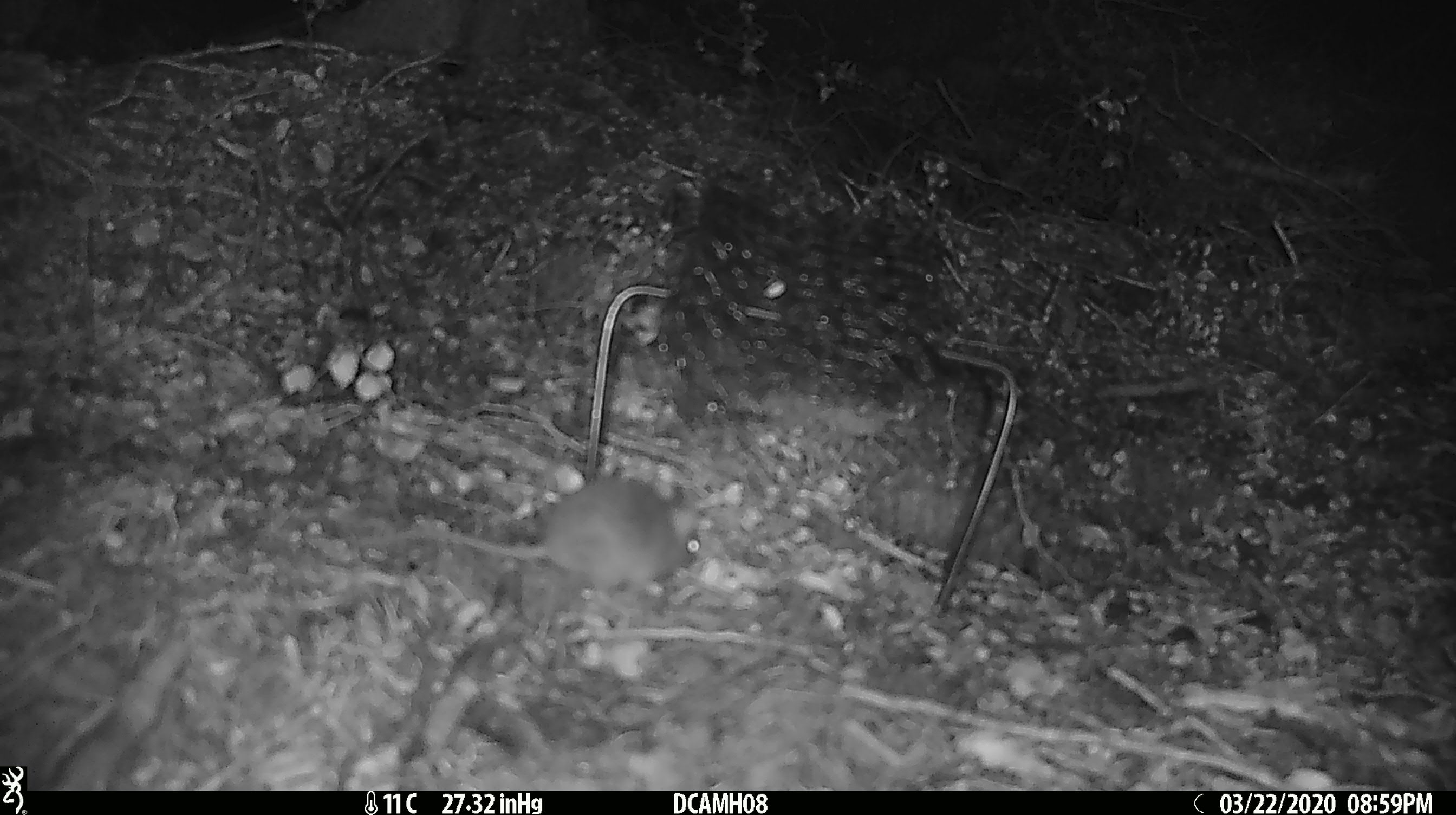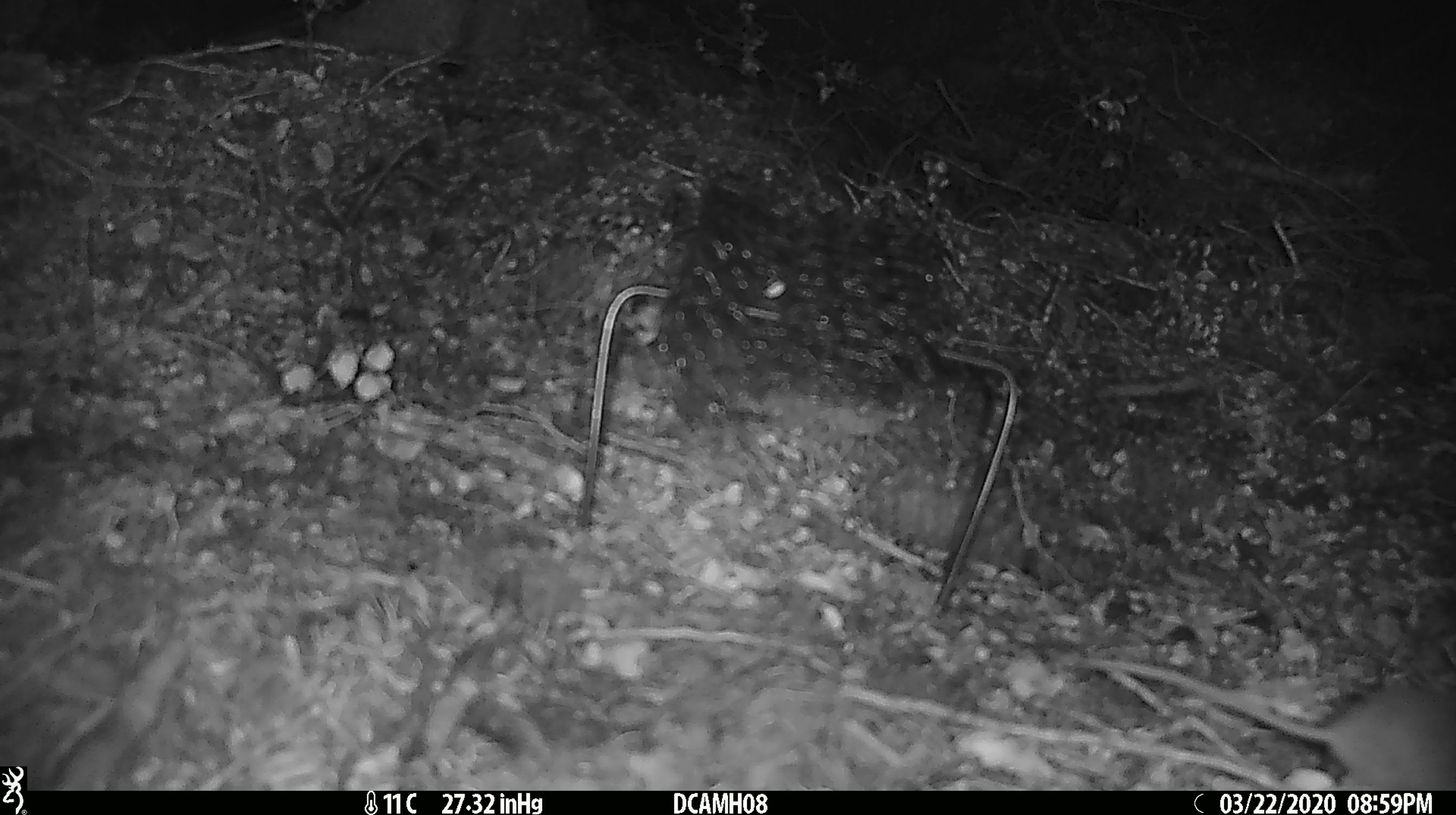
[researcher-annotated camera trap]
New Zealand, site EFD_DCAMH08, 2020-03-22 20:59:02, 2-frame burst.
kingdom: Animalia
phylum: Chordata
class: Mammalia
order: Rodentia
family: Muridae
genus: Mus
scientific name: Mus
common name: mouse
Mouse (Mus).